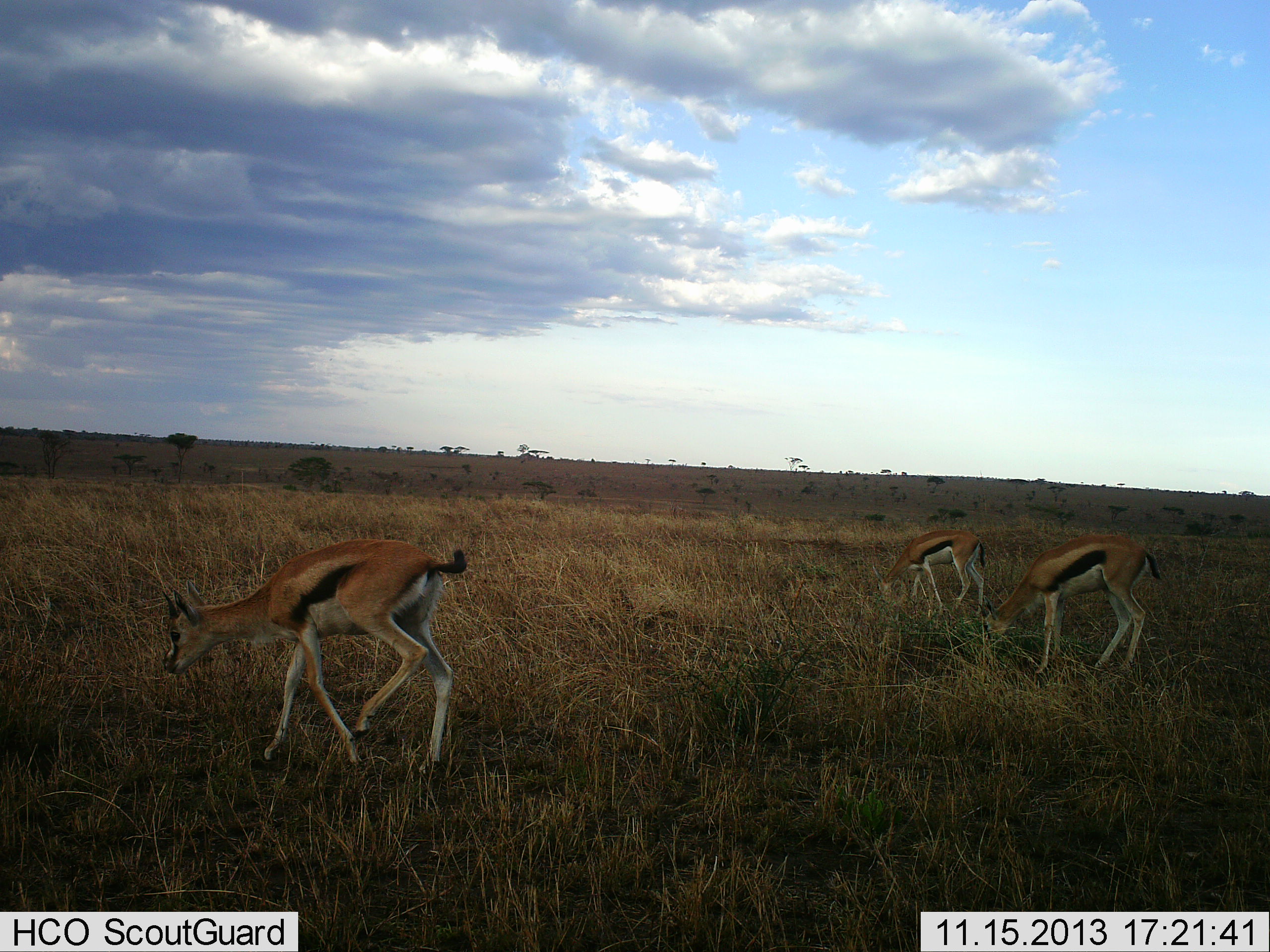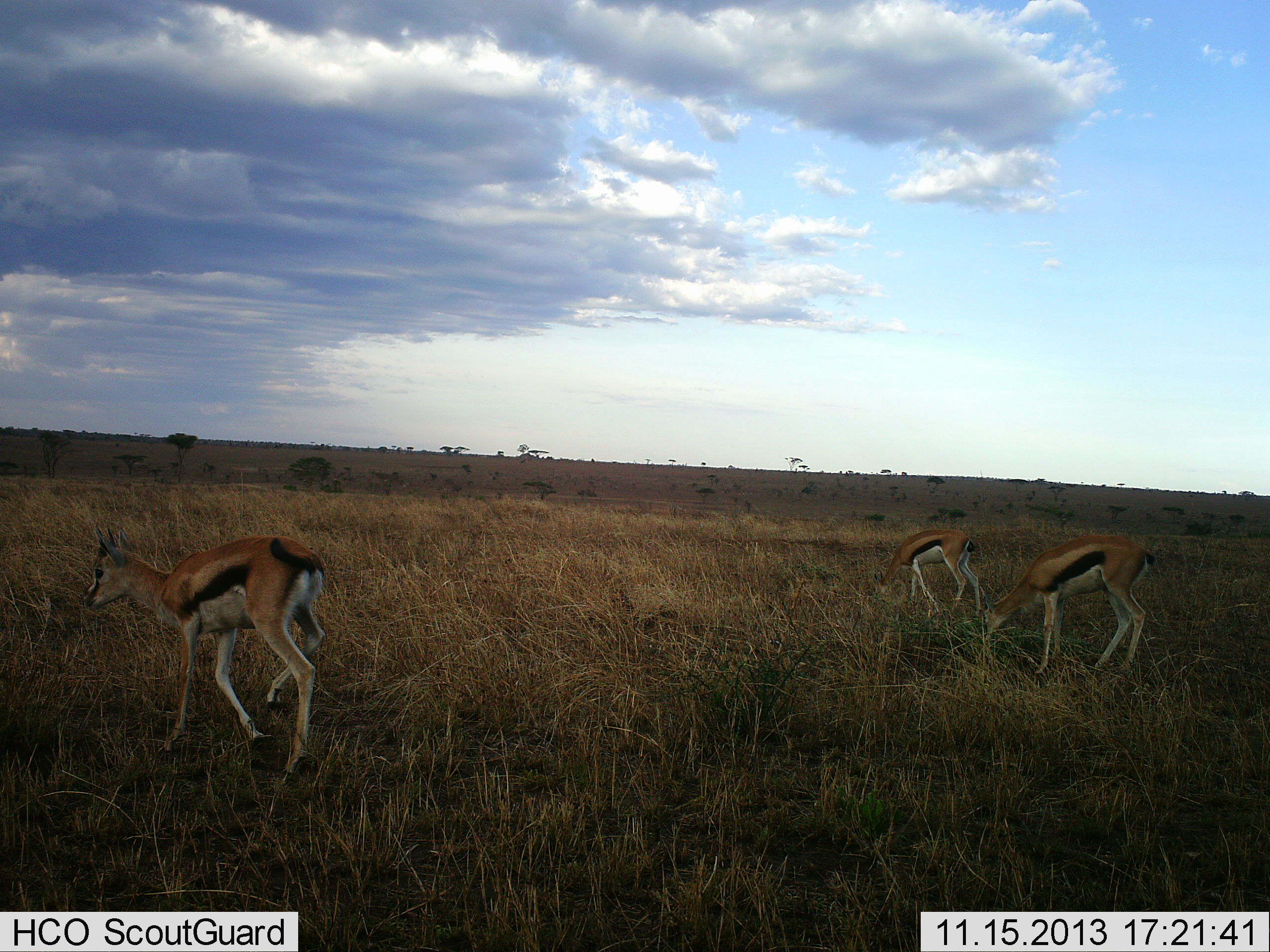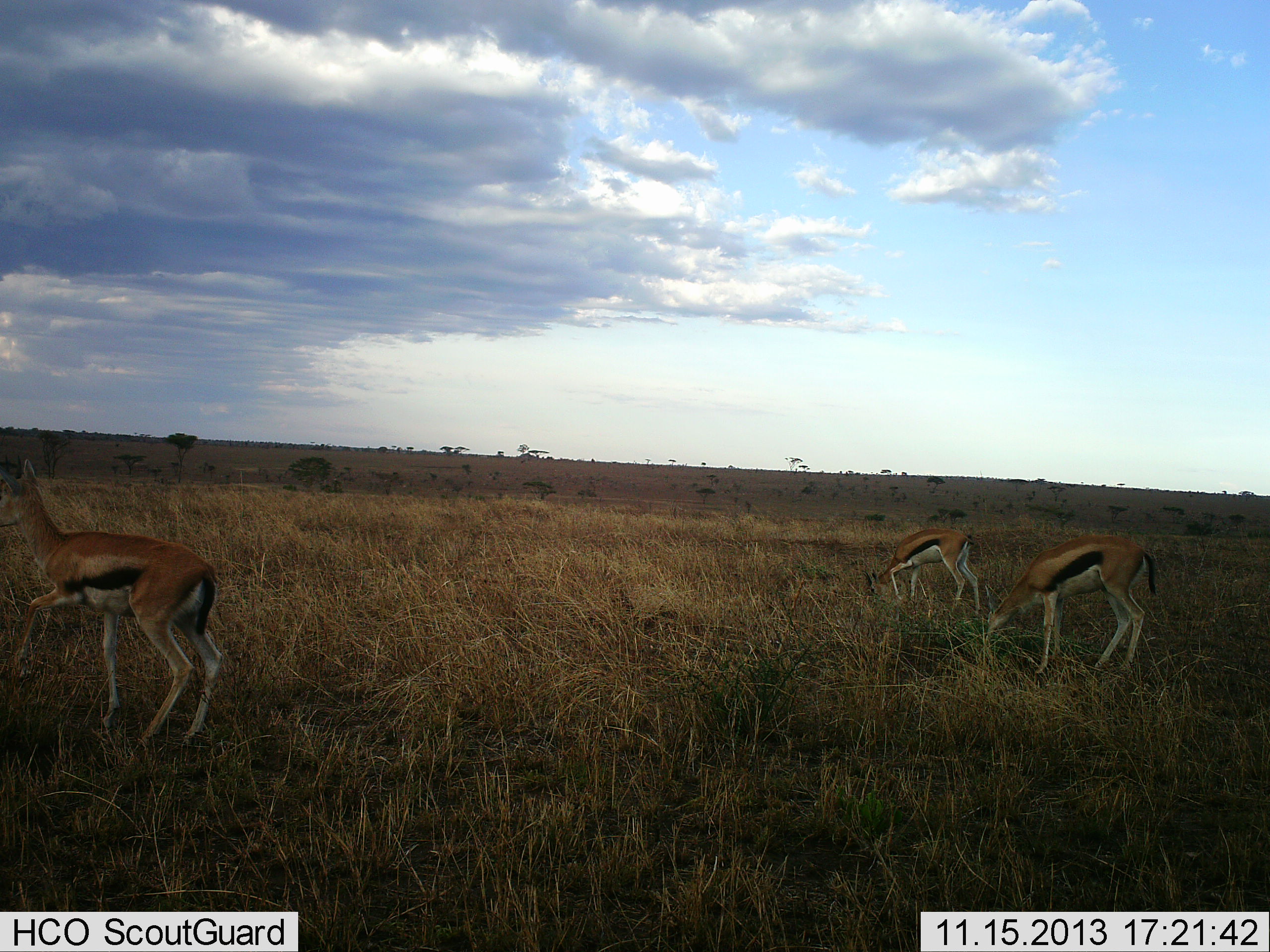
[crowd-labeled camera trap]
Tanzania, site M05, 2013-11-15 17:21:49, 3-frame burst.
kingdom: Animalia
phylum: Chordata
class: Mammalia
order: Artiodactyla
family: Bovidae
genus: Eudorcas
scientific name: Eudorcas thomsonii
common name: thomson's gazelle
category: gazellethomsons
Gazellethomsons (thomson's gazelle) (Eudorcas thomsonii), count 3. Behavior (volunteer vote fractions): standing 10%, resting 0%, moving 90%, interacting 0%. Young present (vote fraction): 0%. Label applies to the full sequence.